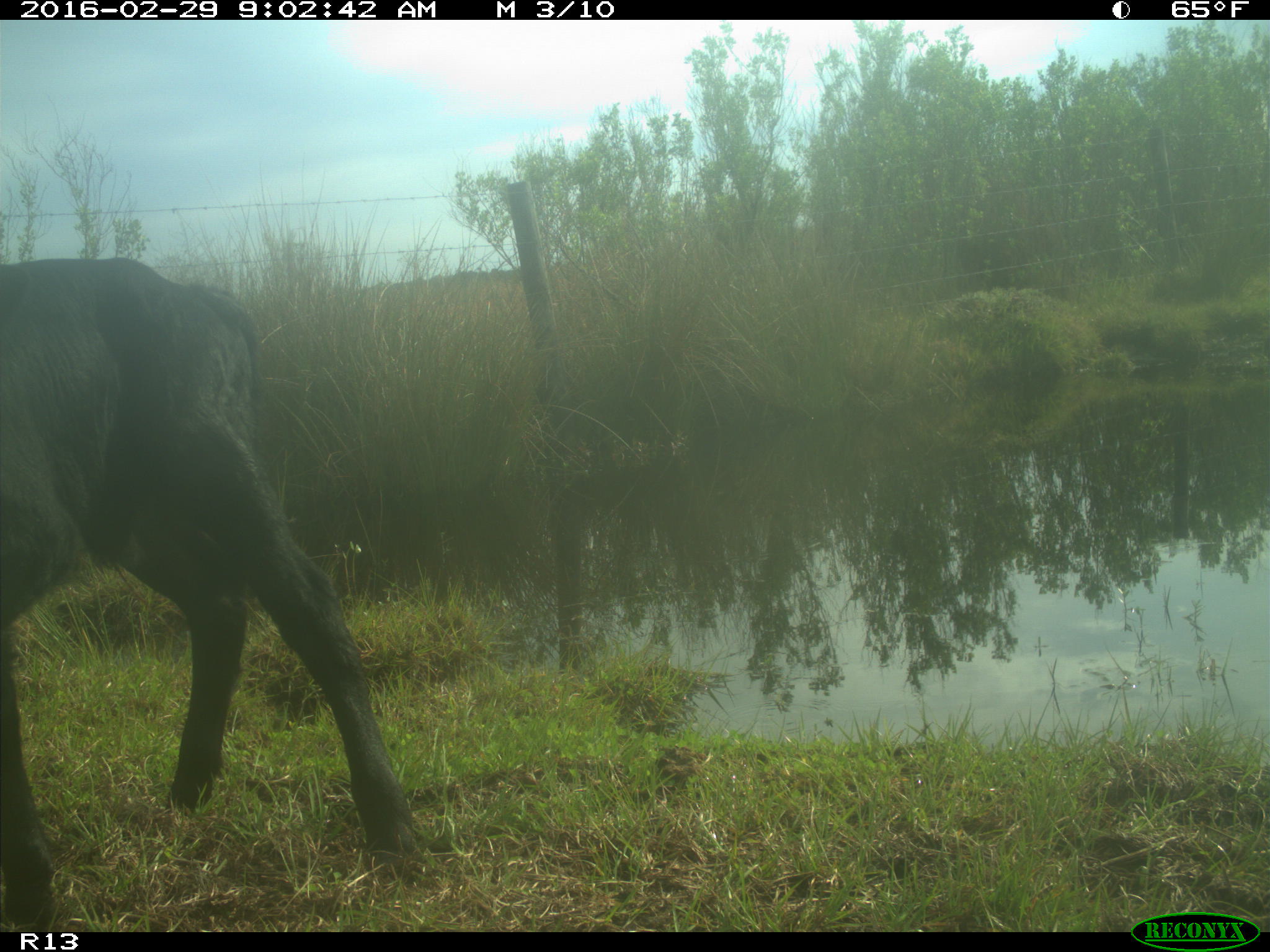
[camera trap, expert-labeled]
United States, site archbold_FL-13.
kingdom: Animalia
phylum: Chordata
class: Mammalia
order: Artiodactyla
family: Bovidae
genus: Bos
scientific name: Bos taurus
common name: domestic cow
Bos taurus (domestic cow).